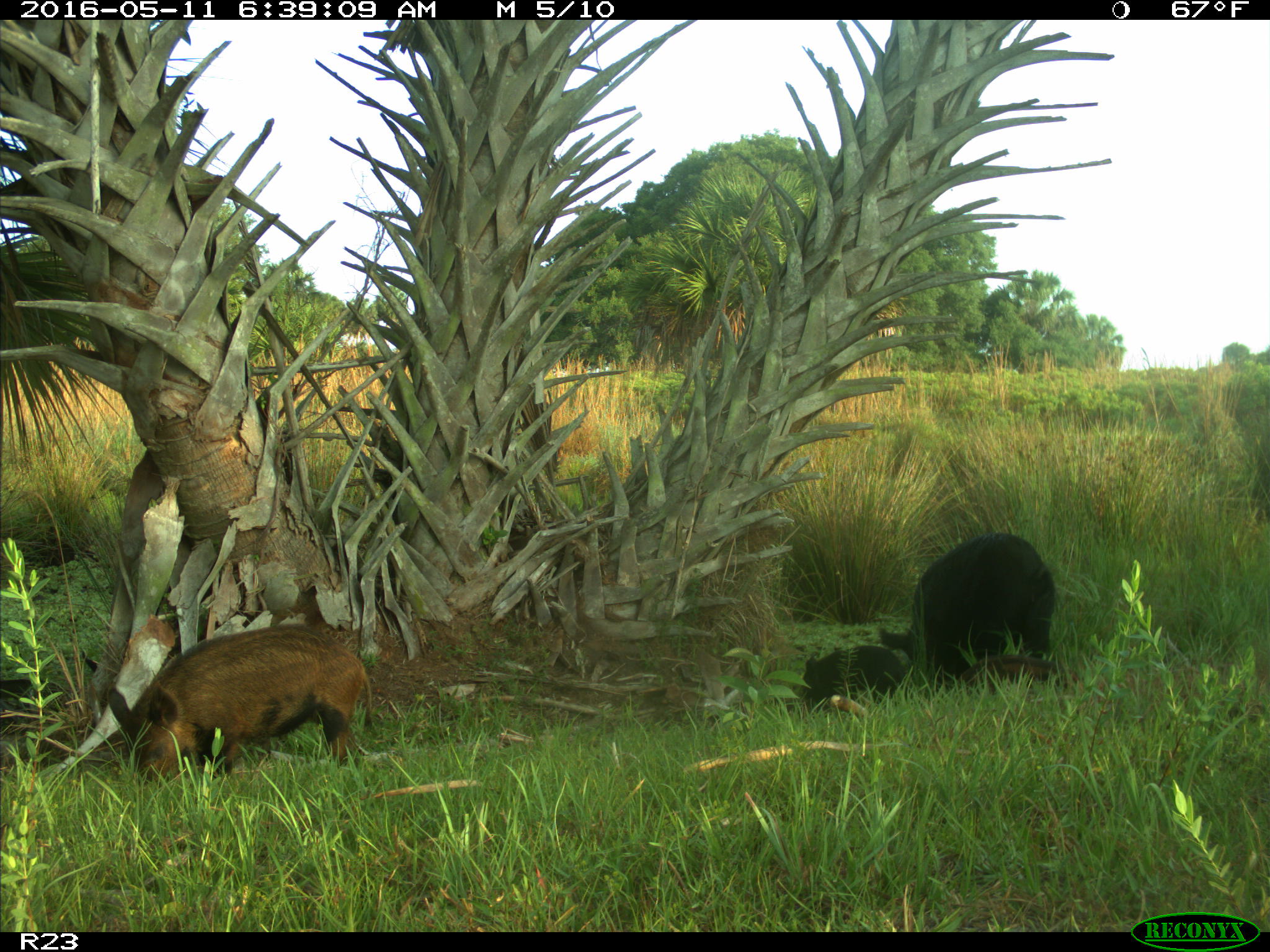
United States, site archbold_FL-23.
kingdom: Animalia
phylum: Chordata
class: Mammalia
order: Artiodactyla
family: Suidae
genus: Sus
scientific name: Sus scrofa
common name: wild boar